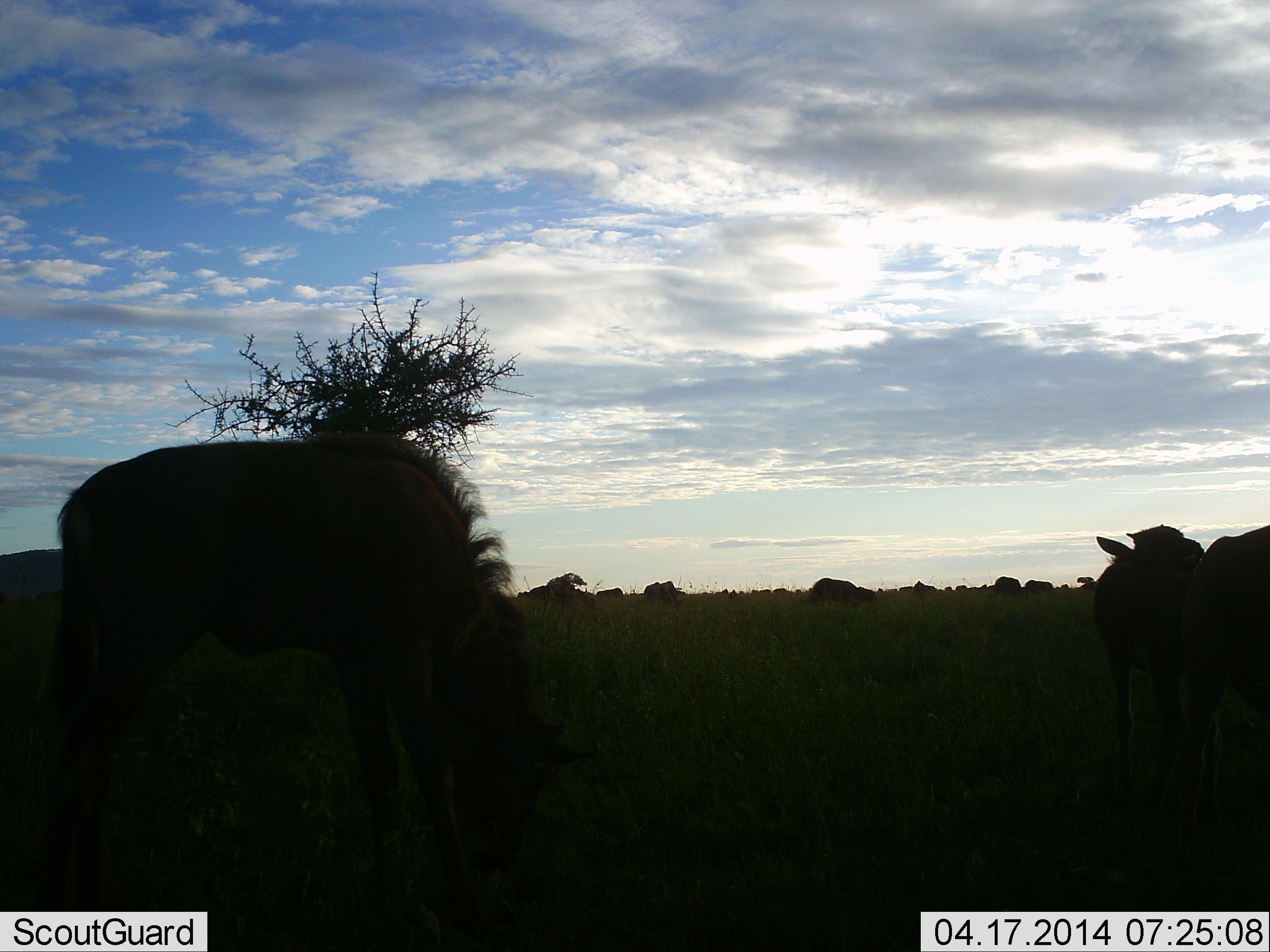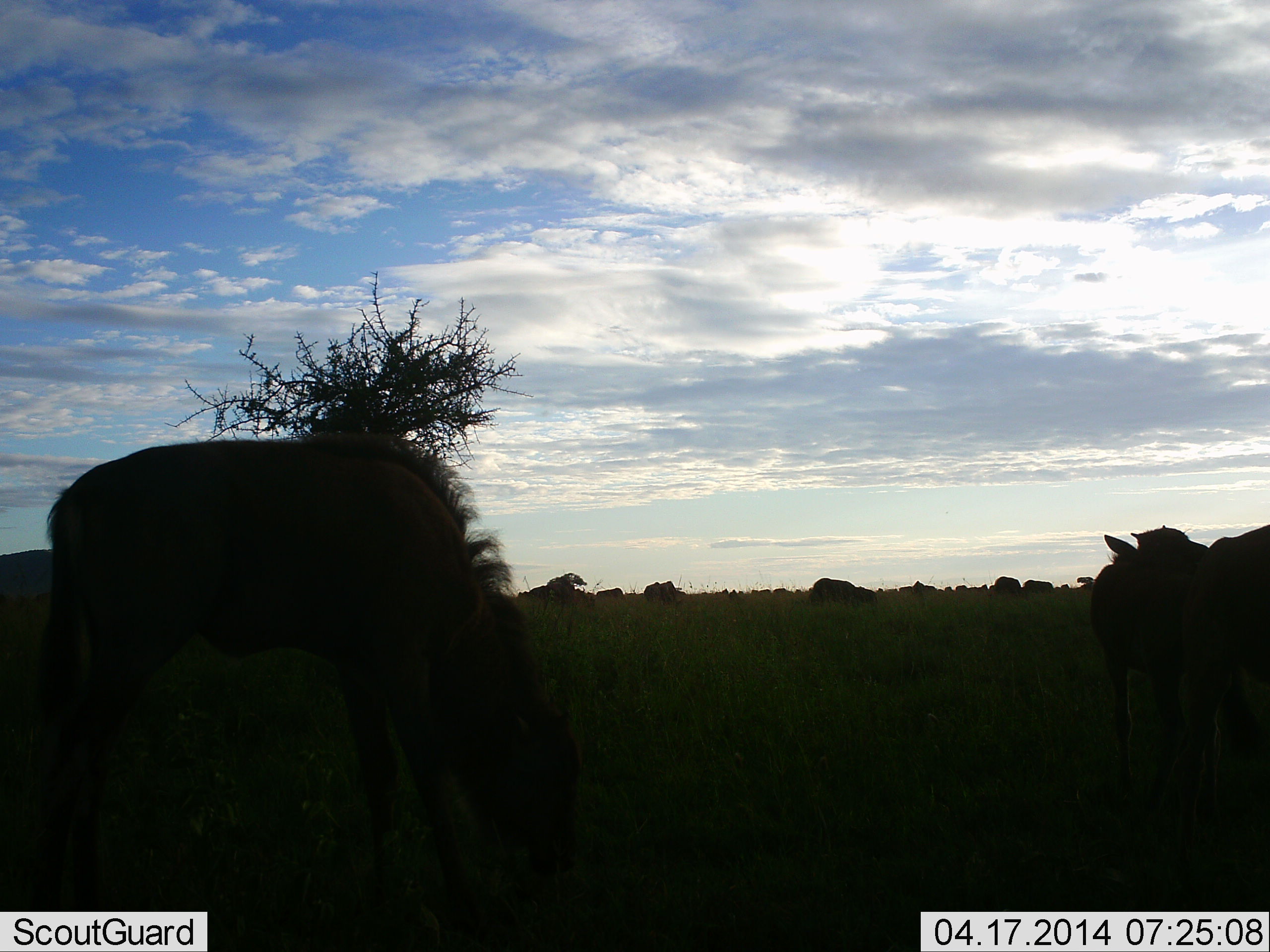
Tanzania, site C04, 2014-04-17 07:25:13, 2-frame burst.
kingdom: Animalia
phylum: Chordata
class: Mammalia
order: Artiodactyla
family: Bovidae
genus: Connochaetes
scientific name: Connochaetes taurinus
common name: blue wildebeest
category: wildebeest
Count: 8.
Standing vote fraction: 82%.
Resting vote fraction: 0%.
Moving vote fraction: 18%.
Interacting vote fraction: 0%.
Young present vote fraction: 27%.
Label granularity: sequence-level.